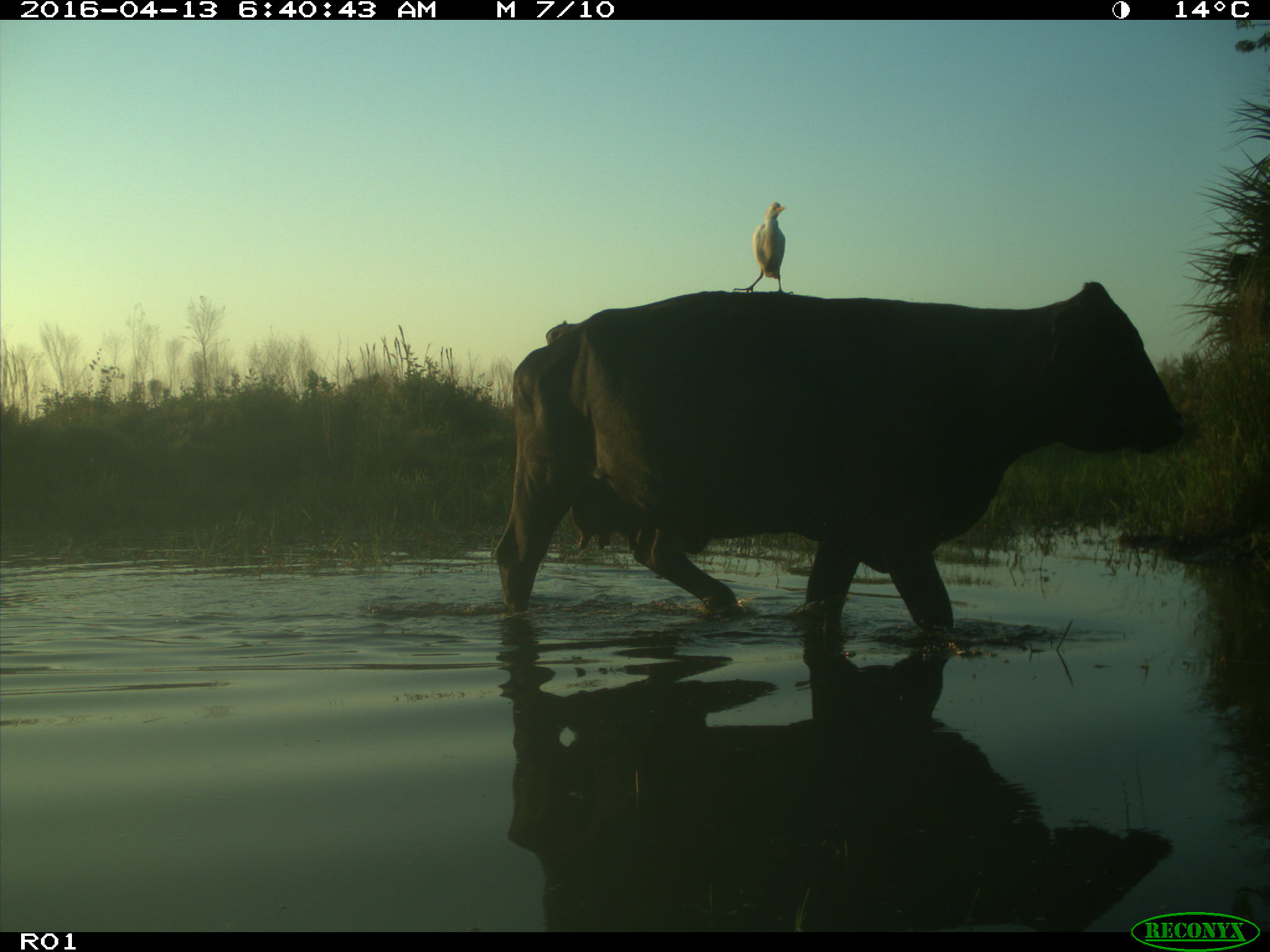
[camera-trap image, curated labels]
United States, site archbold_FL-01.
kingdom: Animalia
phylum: Chordata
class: Mammalia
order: Artiodactyla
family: Bovidae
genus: Bos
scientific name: Bos taurus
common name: domestic cow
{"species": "Bos taurus (domestic cow)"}